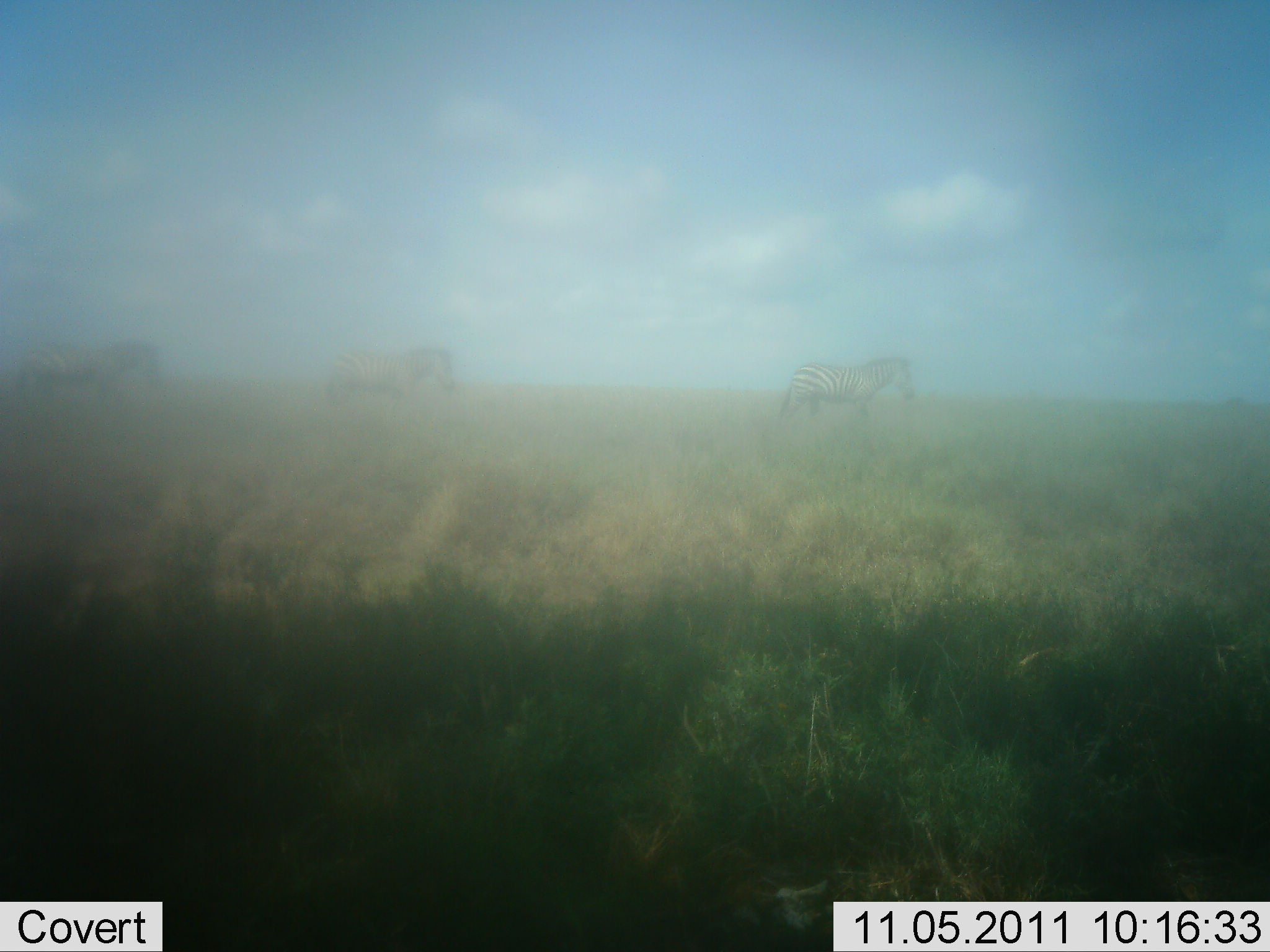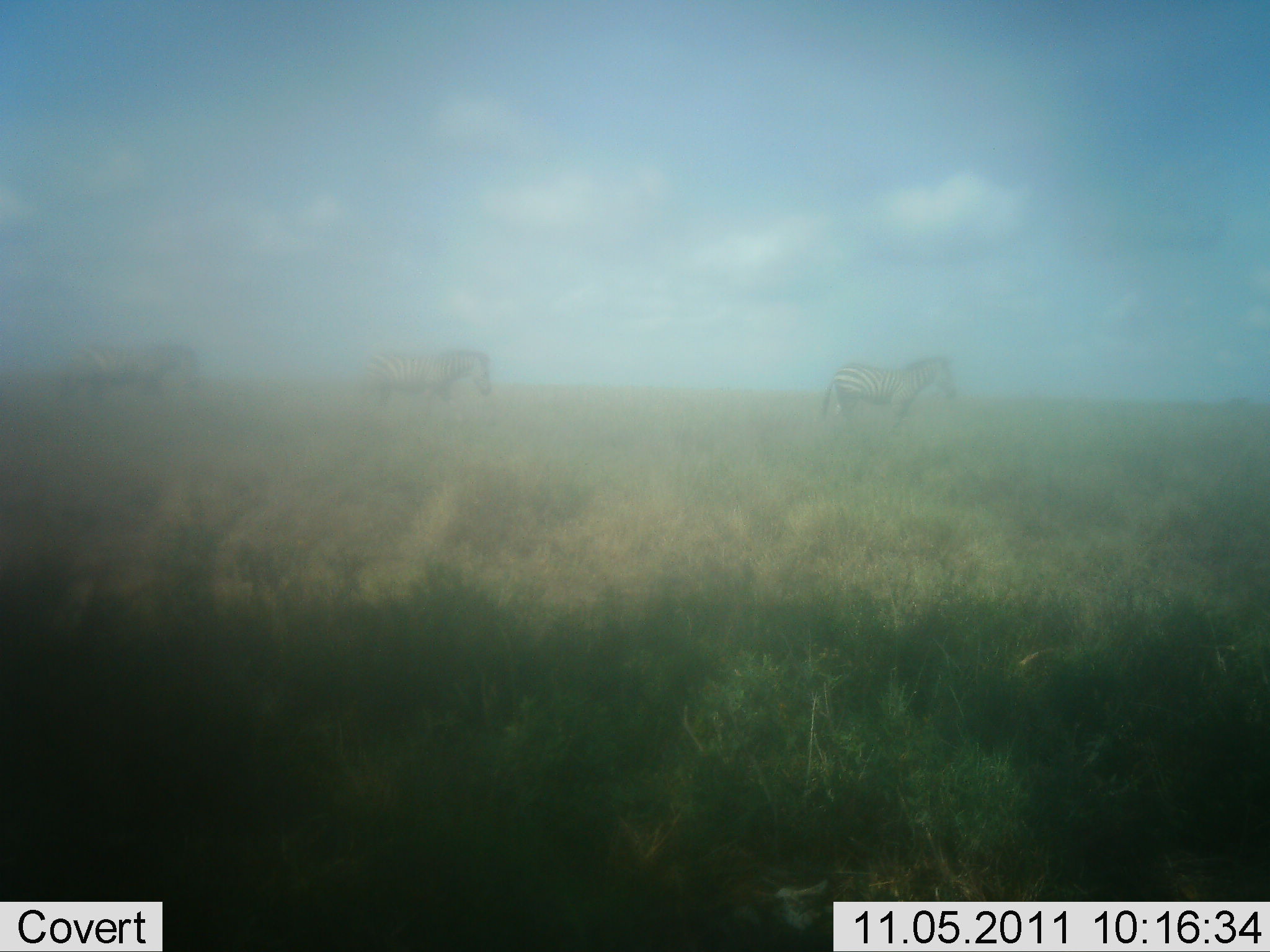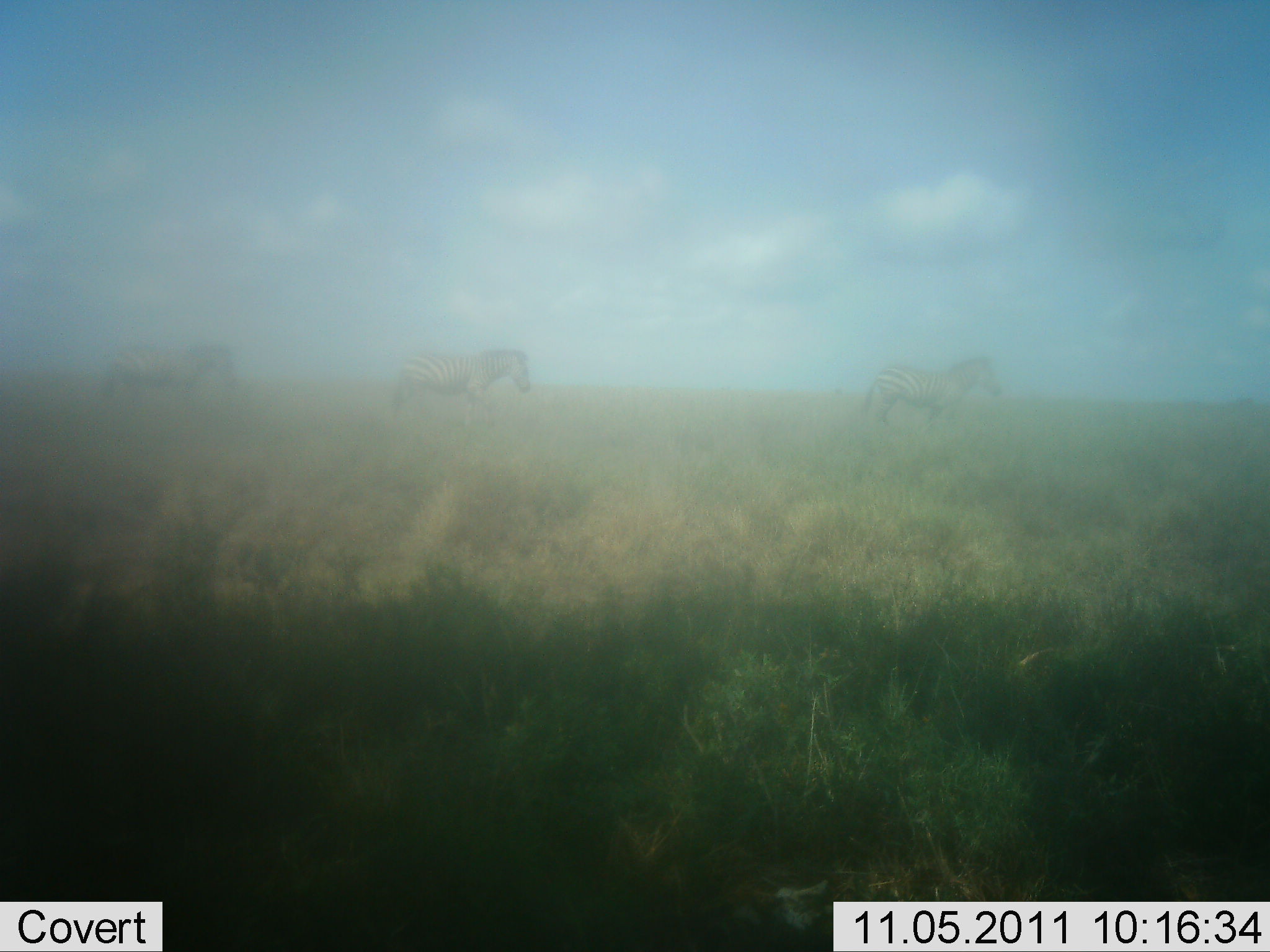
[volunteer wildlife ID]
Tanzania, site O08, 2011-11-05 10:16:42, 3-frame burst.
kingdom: Animalia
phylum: Chordata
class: Mammalia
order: Perissodactyla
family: Equidae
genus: Equus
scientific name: Equus quagga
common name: plains zebra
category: zebra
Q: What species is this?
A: Zebra (plains zebra) (Equus quagga).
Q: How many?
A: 3.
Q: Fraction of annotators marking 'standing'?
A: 8%.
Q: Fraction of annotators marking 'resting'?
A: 0%.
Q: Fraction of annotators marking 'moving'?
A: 100%.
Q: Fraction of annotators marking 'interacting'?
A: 0%.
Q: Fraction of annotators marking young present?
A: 0%.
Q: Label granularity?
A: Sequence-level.